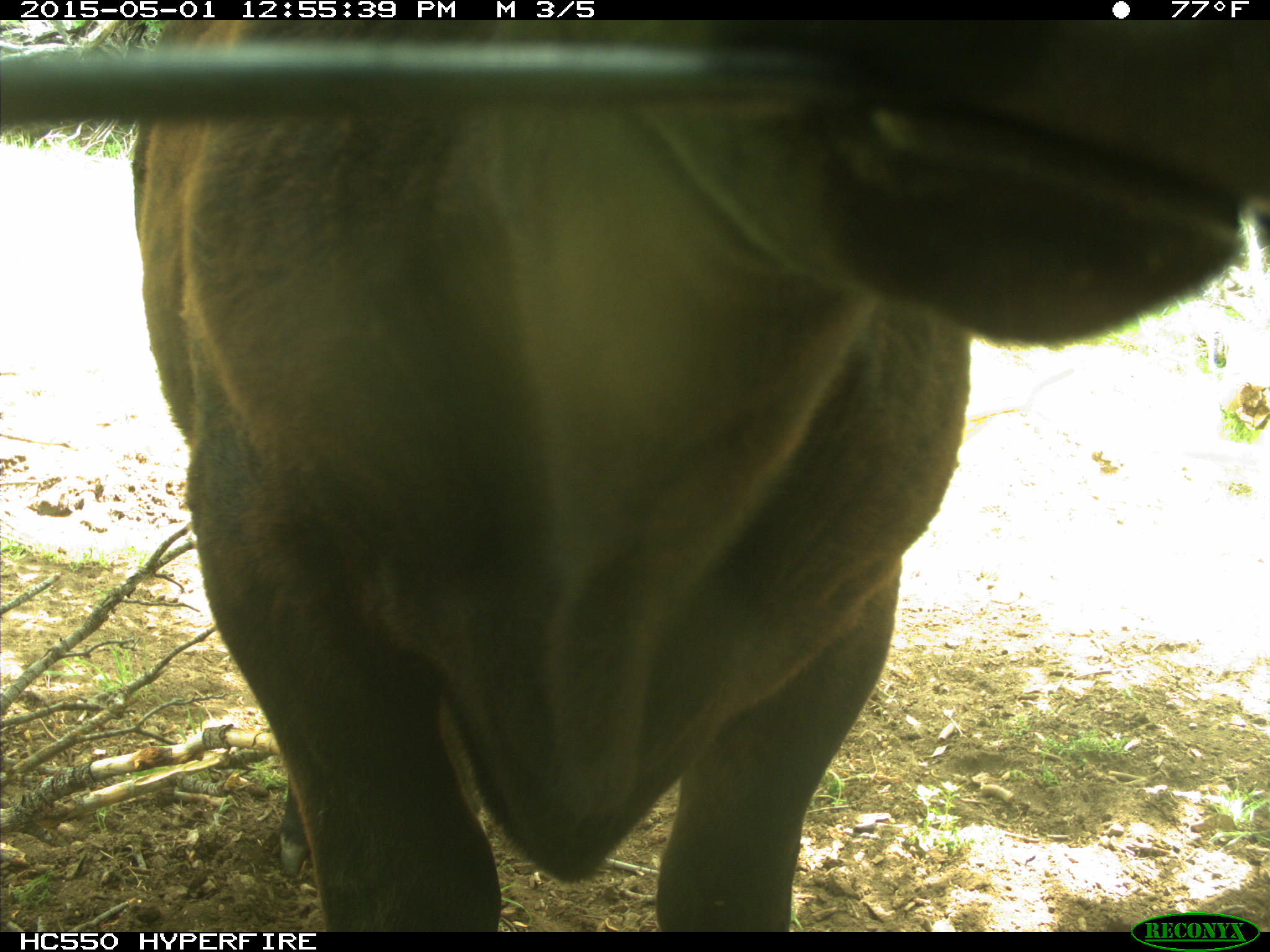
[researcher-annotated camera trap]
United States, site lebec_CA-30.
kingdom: Animalia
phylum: Chordata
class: Mammalia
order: Artiodactyla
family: Bovidae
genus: Bos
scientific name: Bos taurus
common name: domestic cow